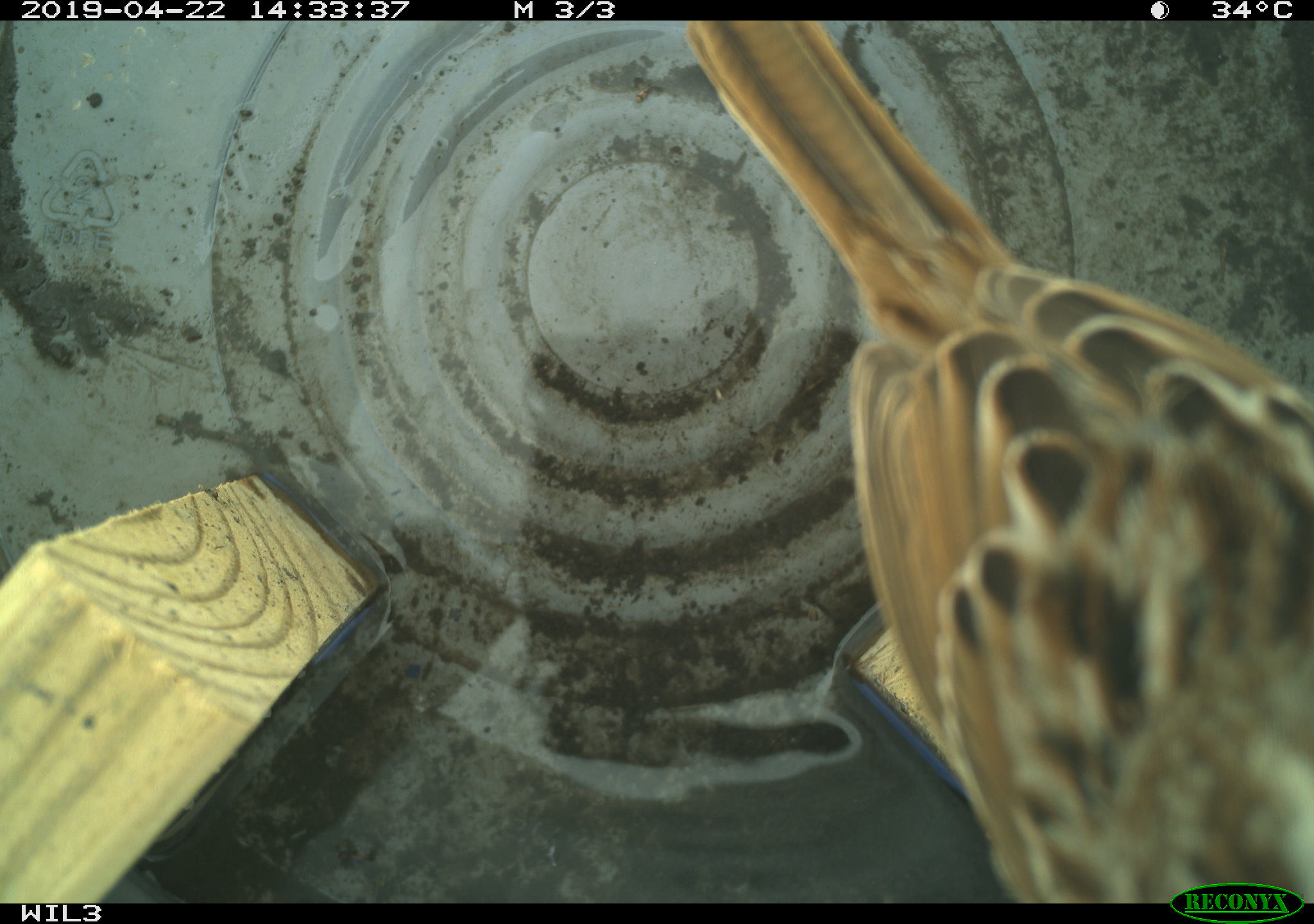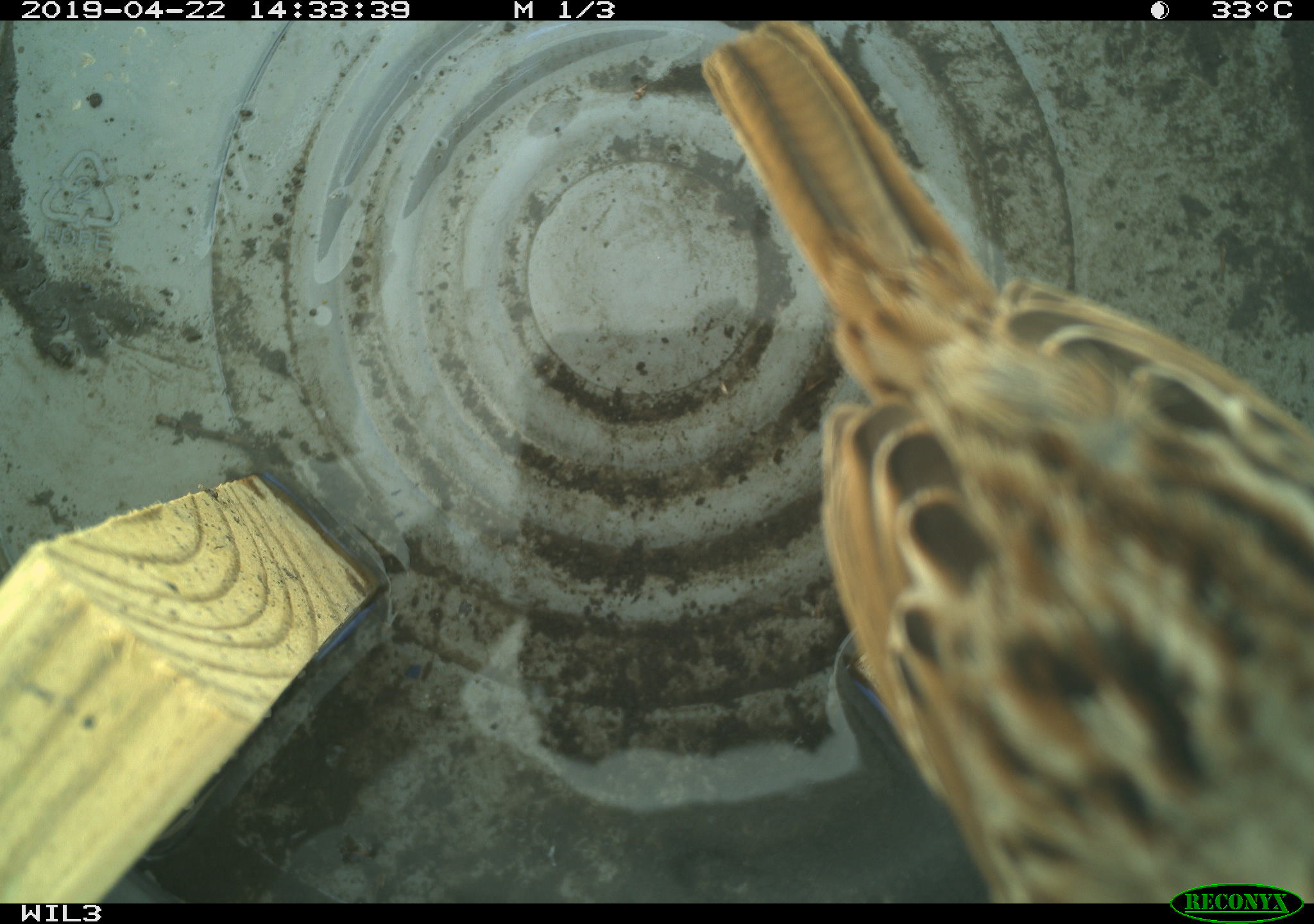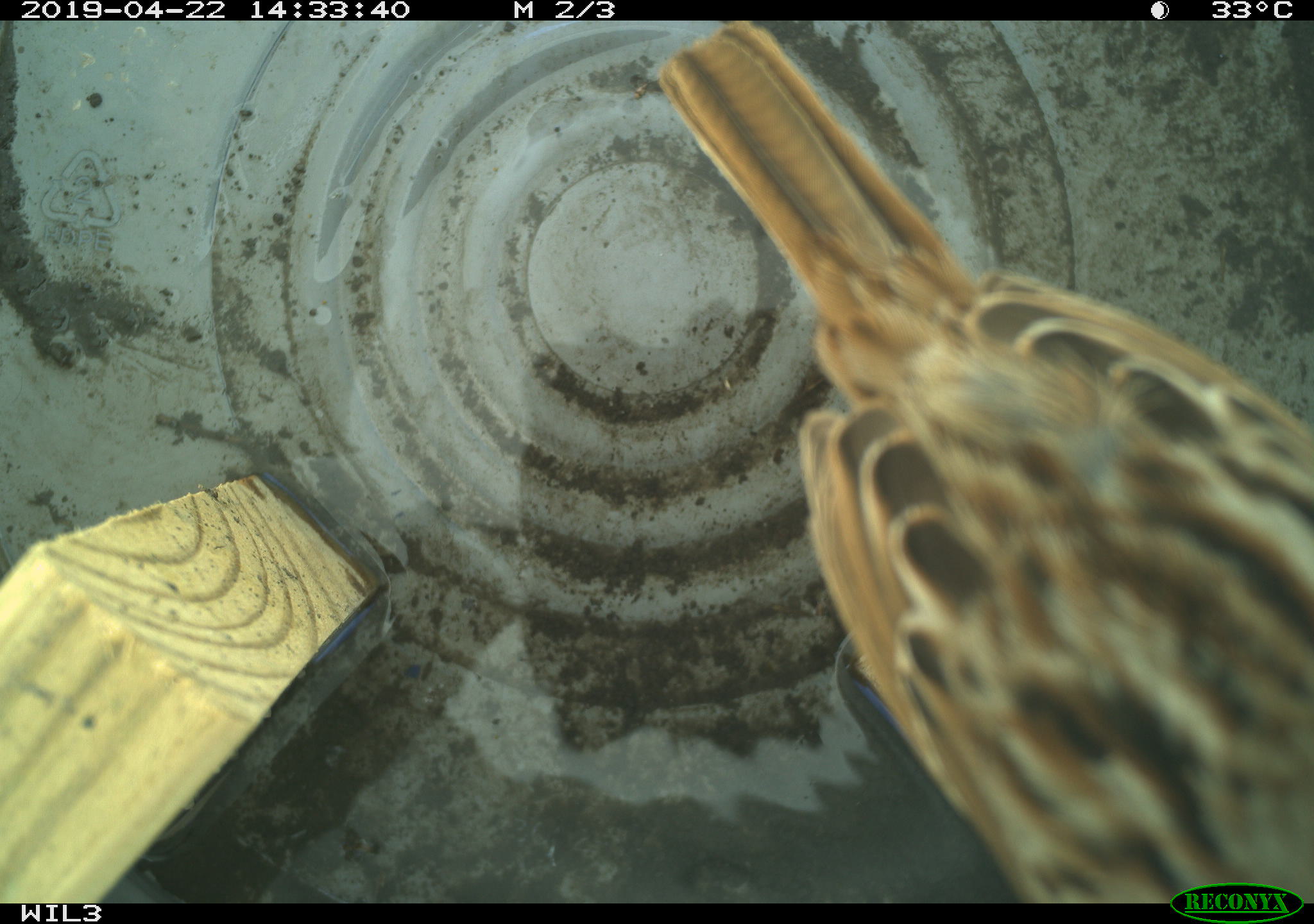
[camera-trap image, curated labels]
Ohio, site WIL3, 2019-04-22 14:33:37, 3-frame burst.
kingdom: Animalia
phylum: Chordata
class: Aves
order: Passeriformes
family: Passerellidae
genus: Melospiza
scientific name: Melospiza melodia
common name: song sparrow